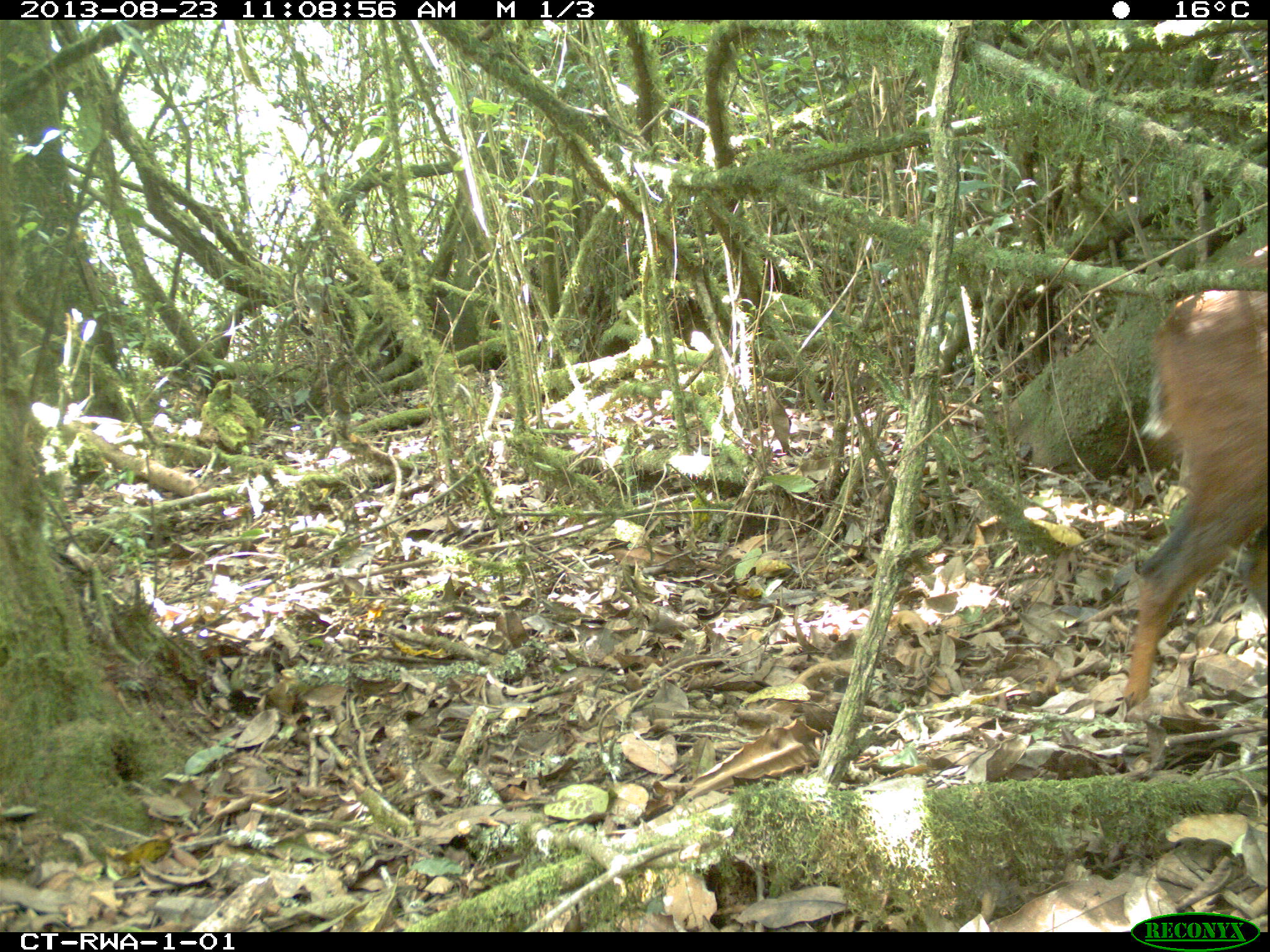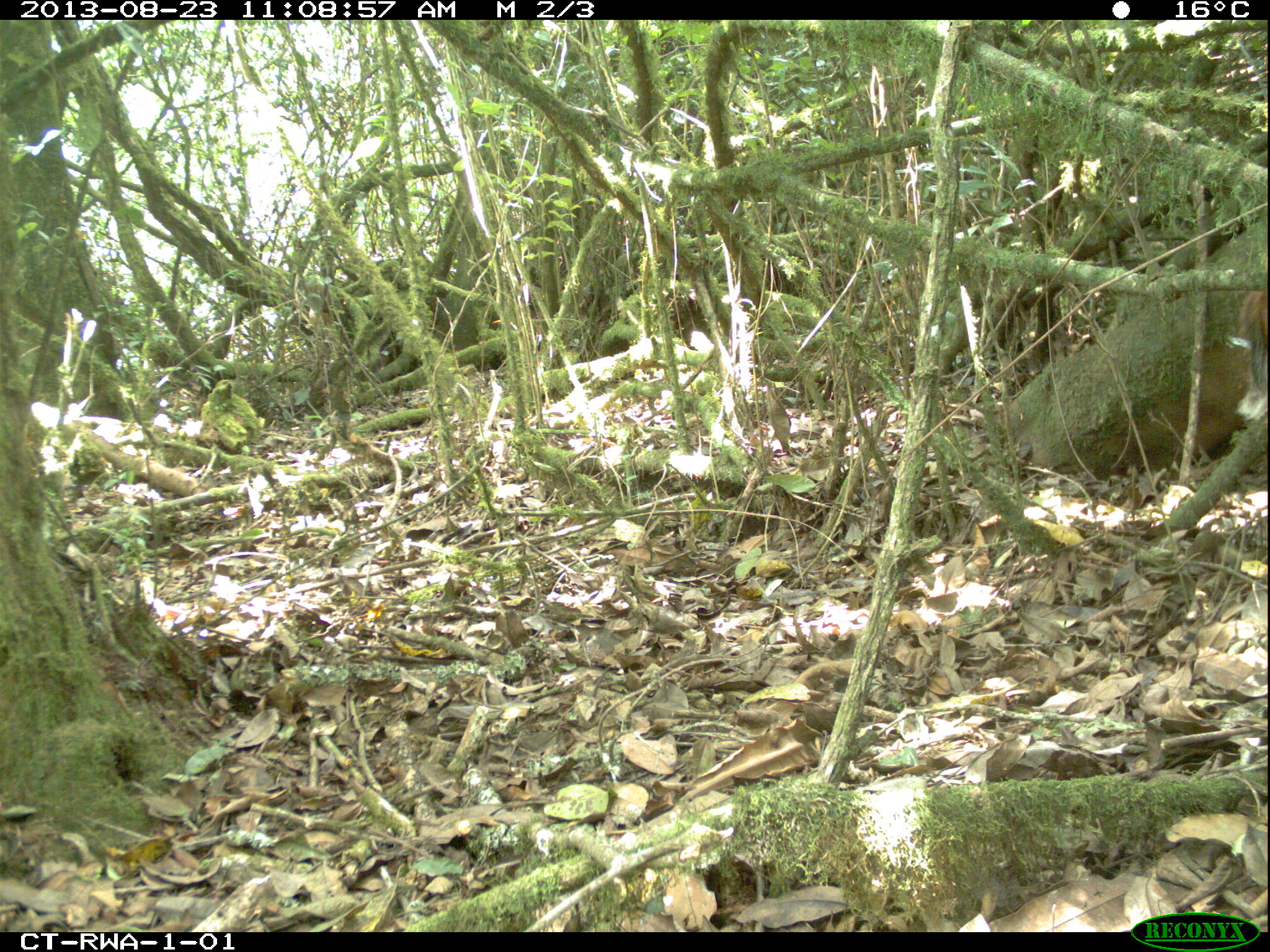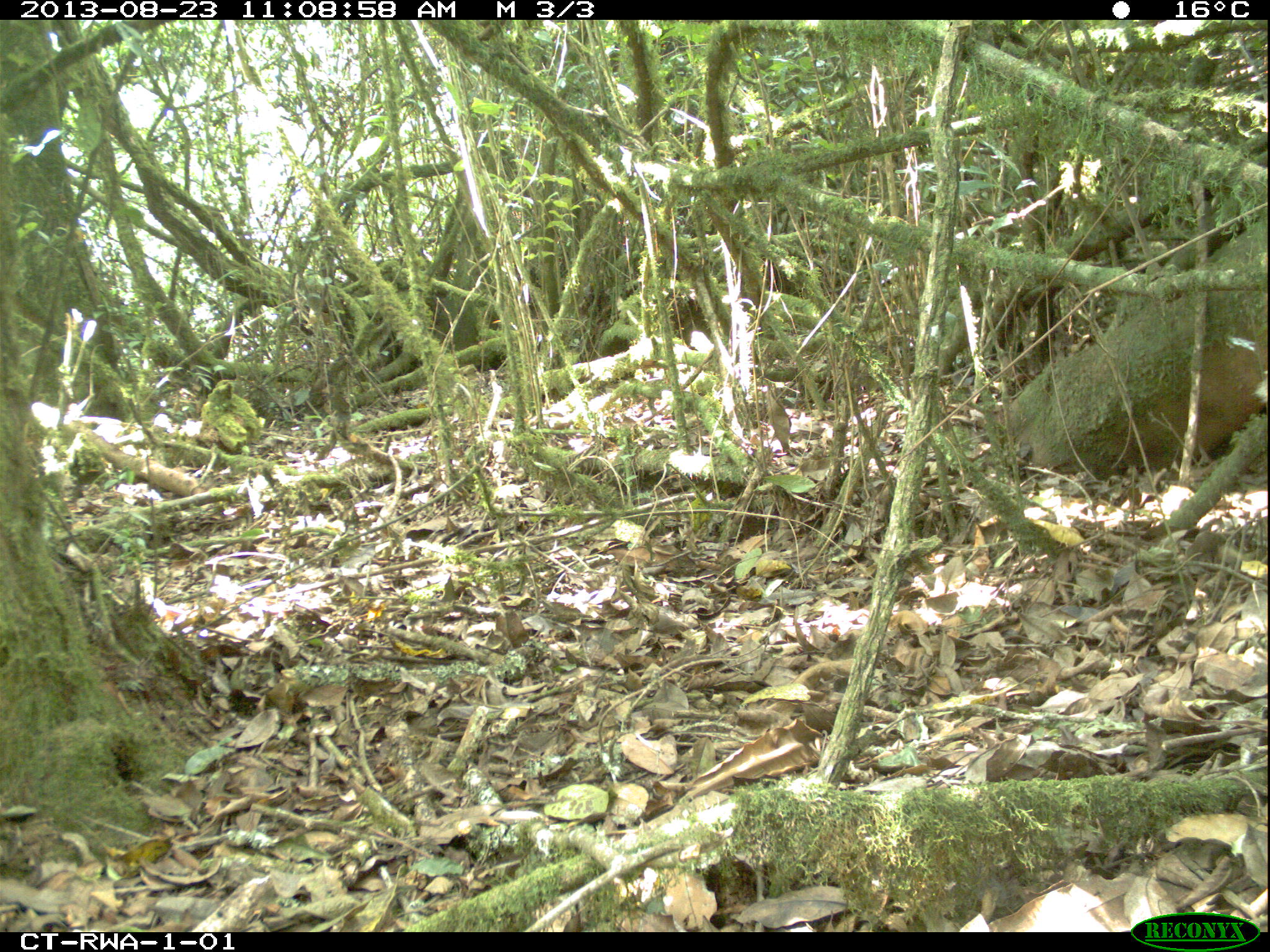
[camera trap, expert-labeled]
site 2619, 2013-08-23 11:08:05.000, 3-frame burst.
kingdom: Animalia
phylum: Chordata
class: Mammalia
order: Artiodactyla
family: Bovidae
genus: Cephalophus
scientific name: Cephalophus nigrifrons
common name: black-fronted duiker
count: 1